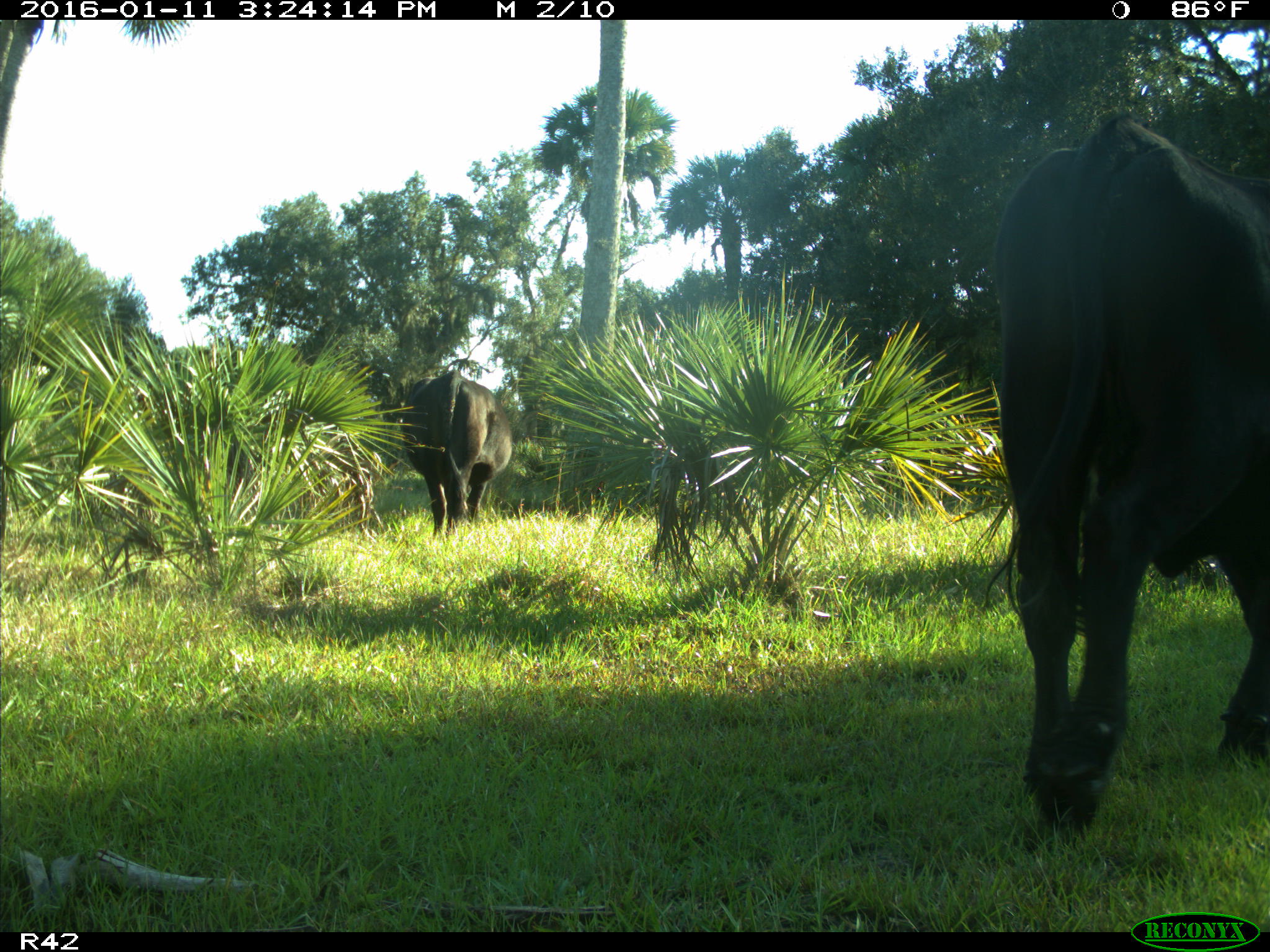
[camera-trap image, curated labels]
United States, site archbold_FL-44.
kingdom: Animalia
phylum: Chordata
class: Mammalia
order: Artiodactyla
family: Bovidae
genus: Bos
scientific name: Bos taurus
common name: domestic cow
Bos taurus (domestic cow).